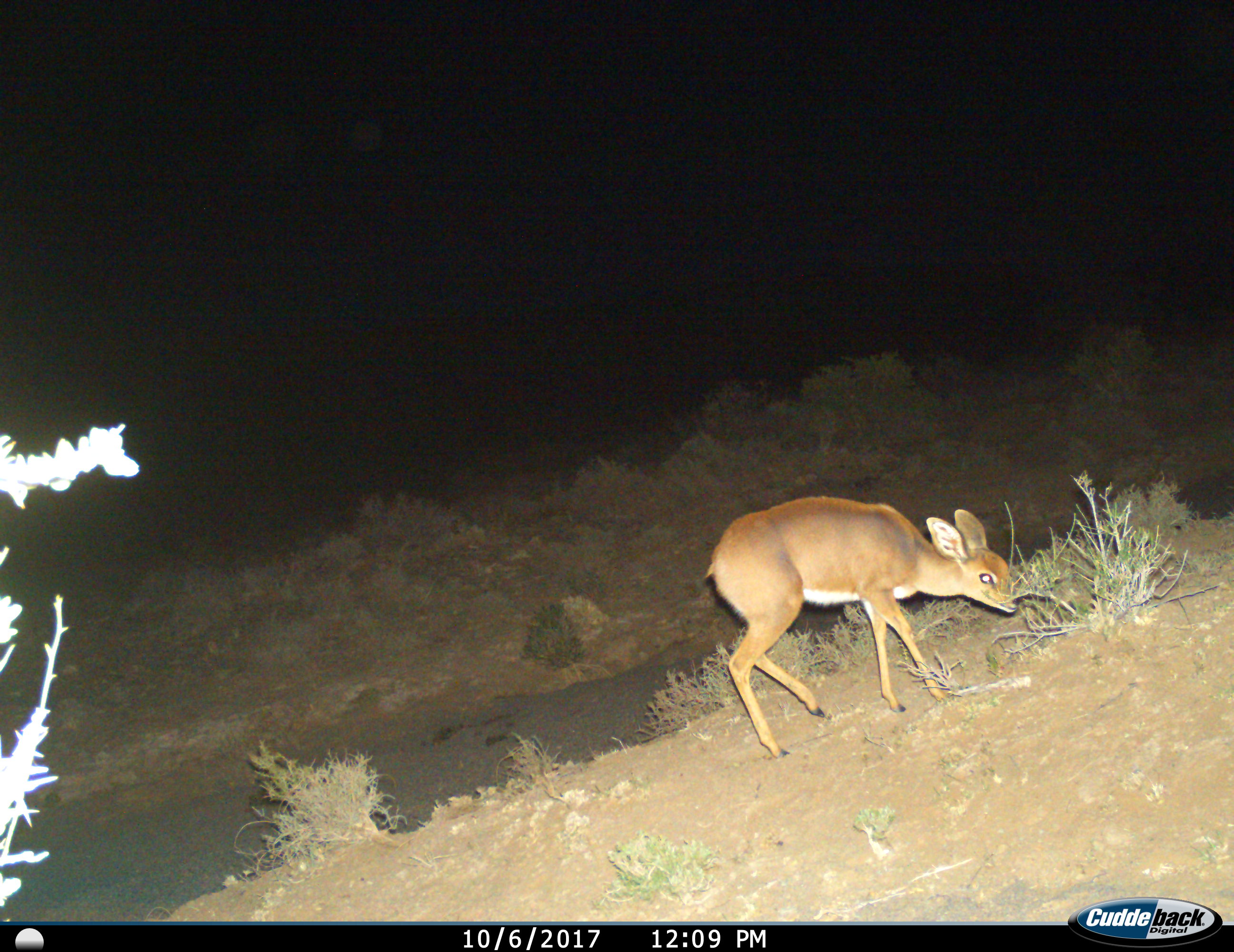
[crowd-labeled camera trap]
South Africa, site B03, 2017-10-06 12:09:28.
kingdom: Animalia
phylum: Chordata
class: Mammalia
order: Artiodactyla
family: Bovidae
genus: Raphicerus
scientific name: Raphicerus campestris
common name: steenbok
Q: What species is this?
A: Steenbok (Raphicerus campestris).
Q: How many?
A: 1.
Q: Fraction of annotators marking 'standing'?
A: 29%.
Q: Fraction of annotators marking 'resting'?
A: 0%.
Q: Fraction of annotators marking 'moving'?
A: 14%.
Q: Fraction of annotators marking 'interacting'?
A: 0%.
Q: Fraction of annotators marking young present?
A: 14%.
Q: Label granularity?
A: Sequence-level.